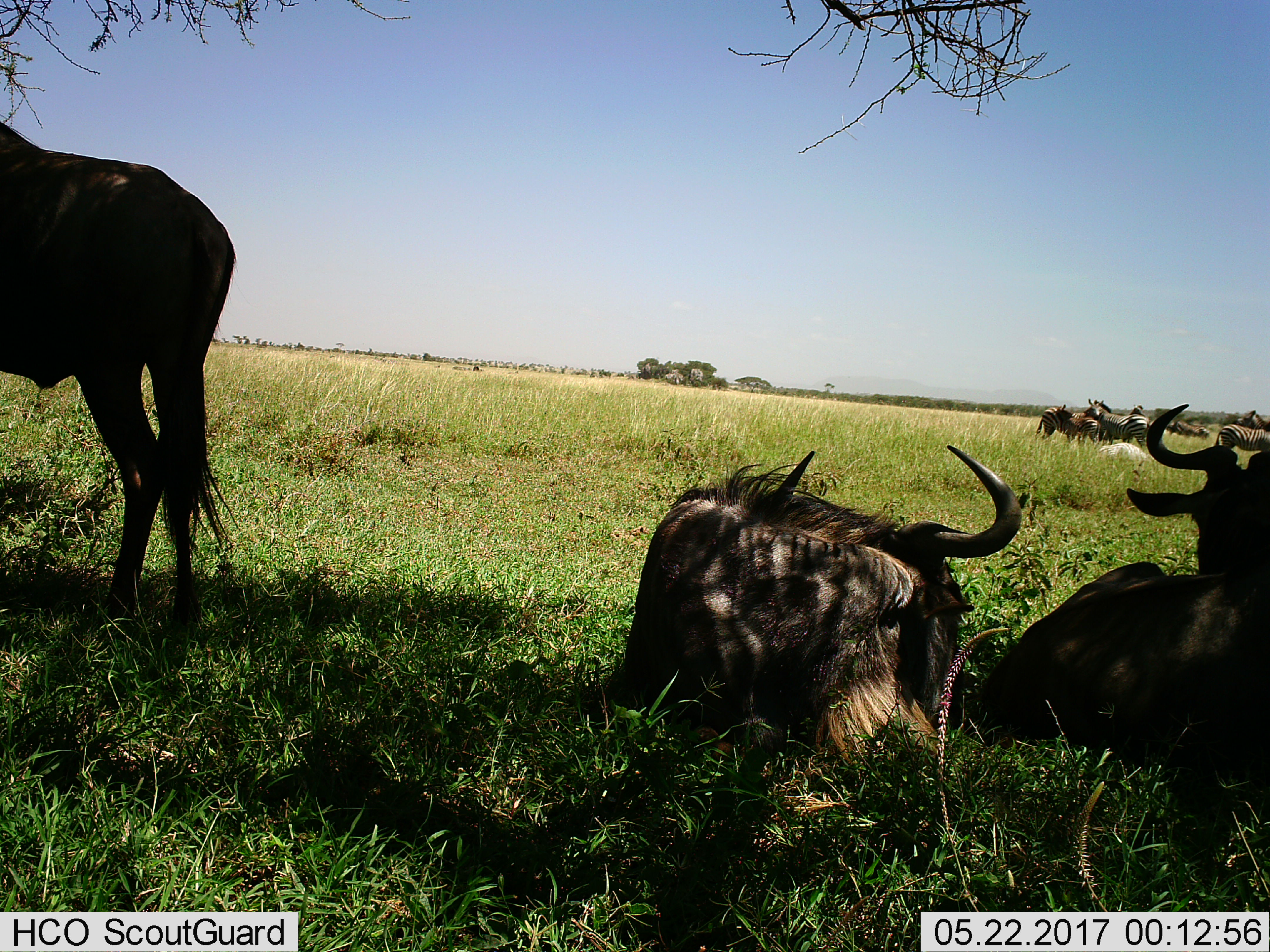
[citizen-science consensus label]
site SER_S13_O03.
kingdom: Animalia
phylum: Chordata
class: Mammalia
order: Artiodactyla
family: Bovidae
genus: Connochaetes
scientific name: Connochaetes taurinus taurinus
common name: blue wildebeest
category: wildebeestblue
Wildebeestblue (blue wildebeest) (Connochaetes taurinus taurinus), count 3. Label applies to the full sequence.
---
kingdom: Animalia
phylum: Chordata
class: Mammalia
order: Perissodactyla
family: Equidae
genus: Equus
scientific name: Equus quagga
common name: plains zebra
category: zebraplains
Zebraplains (plains zebra) (Equus quagga), count 7. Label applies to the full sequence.